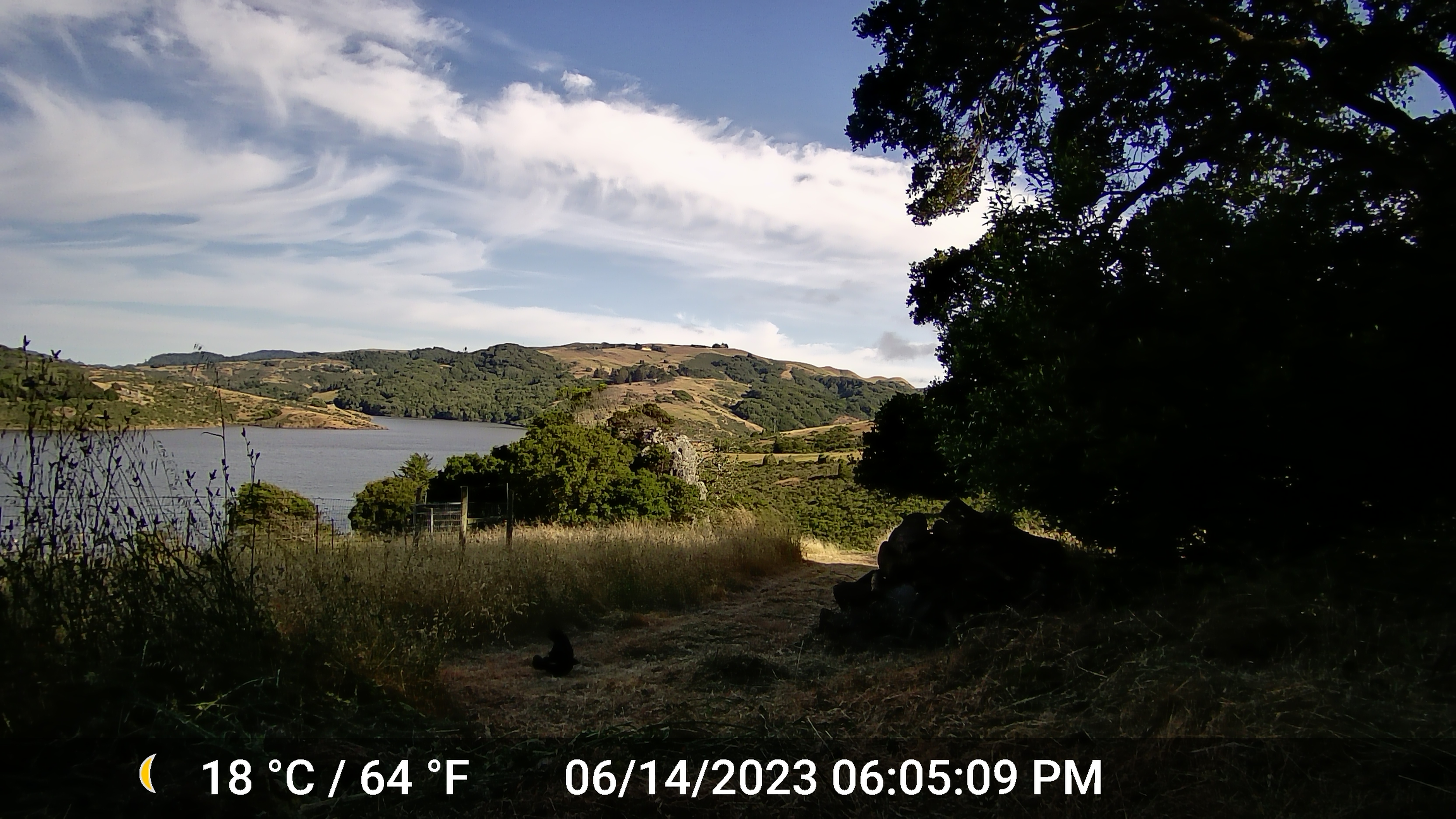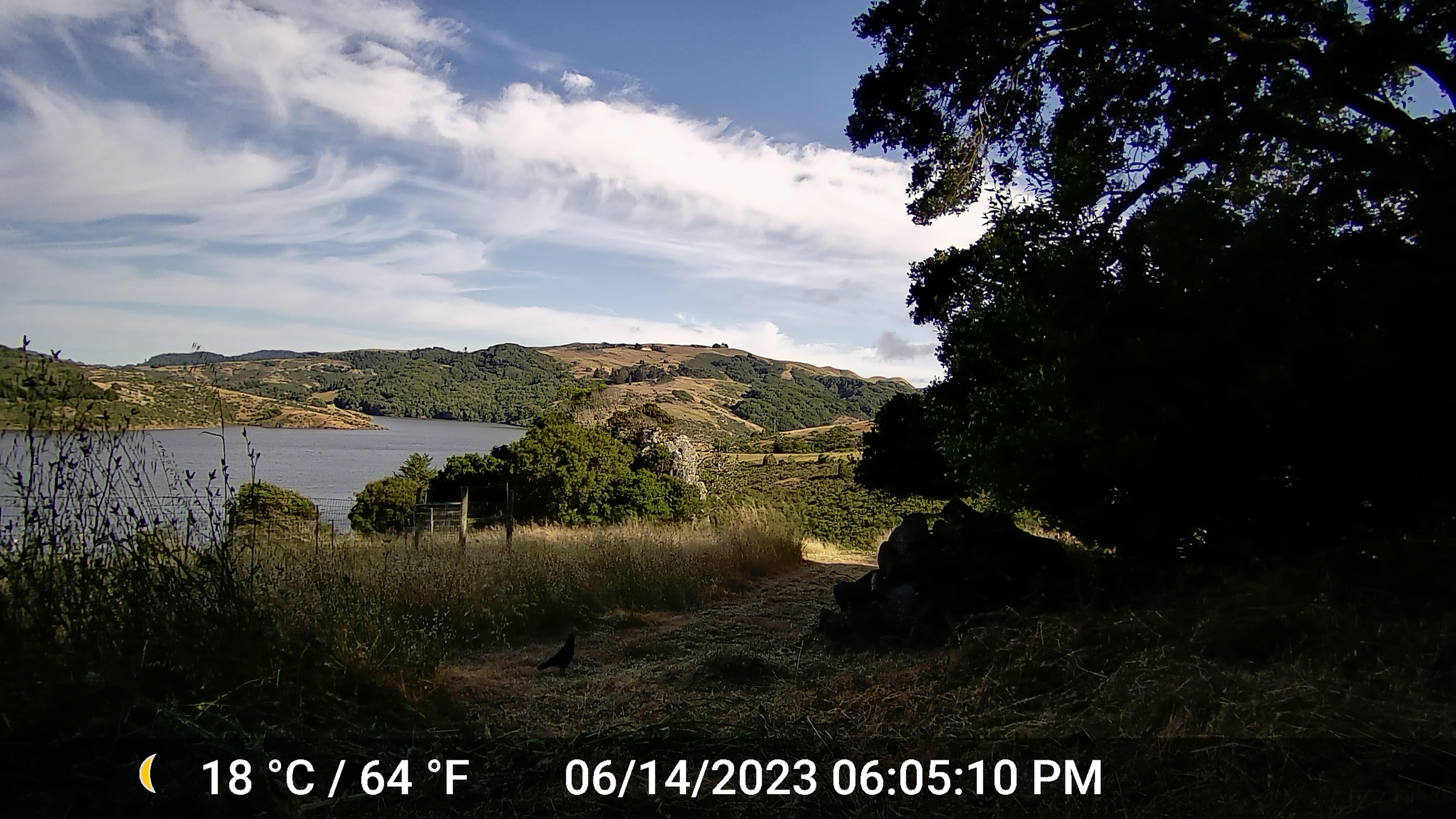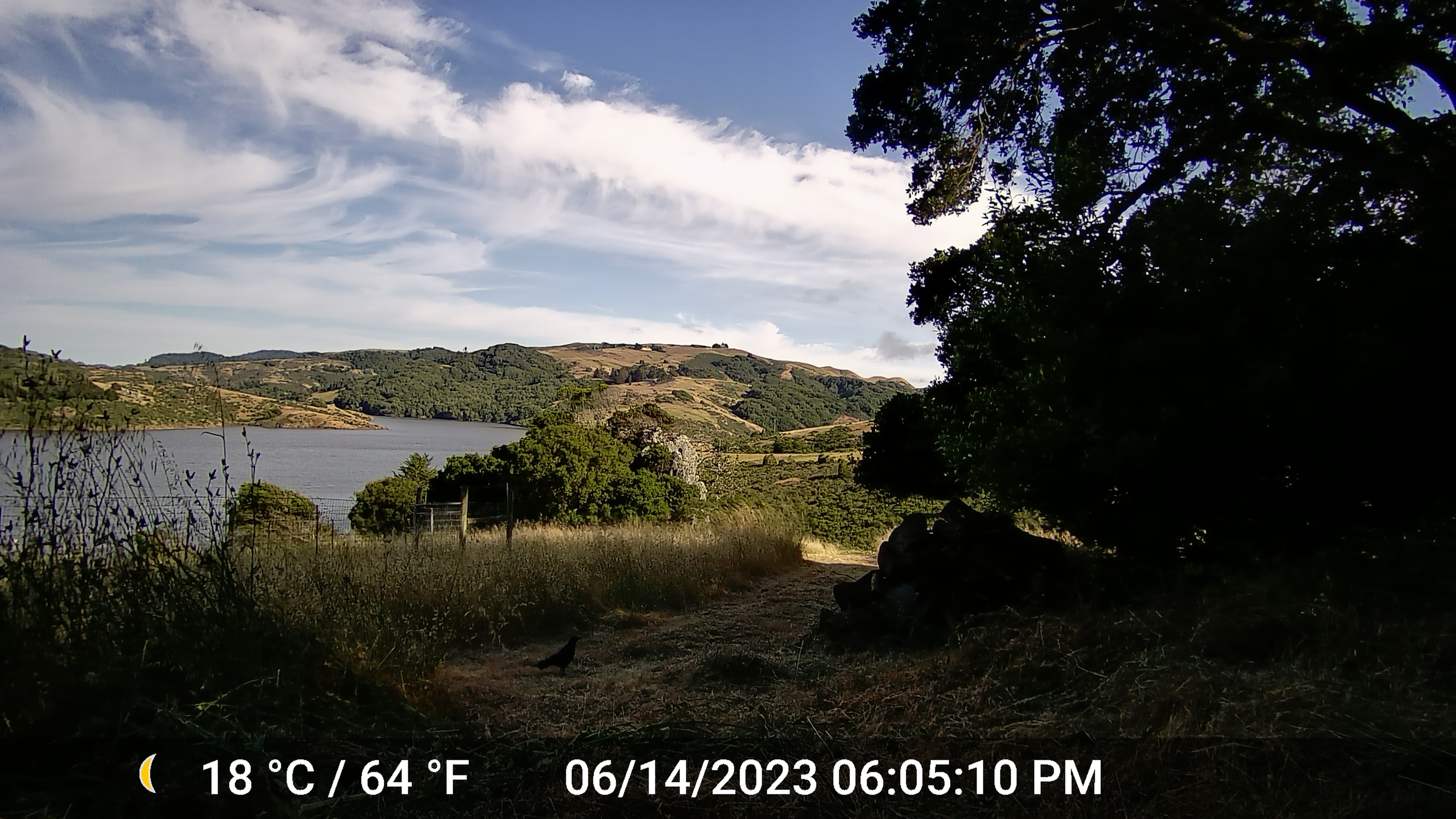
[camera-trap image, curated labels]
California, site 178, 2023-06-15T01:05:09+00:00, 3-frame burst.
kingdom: Animalia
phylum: Chordata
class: Aves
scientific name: Aves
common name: bird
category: unknown bird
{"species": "unknown bird (bird) (Aves)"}